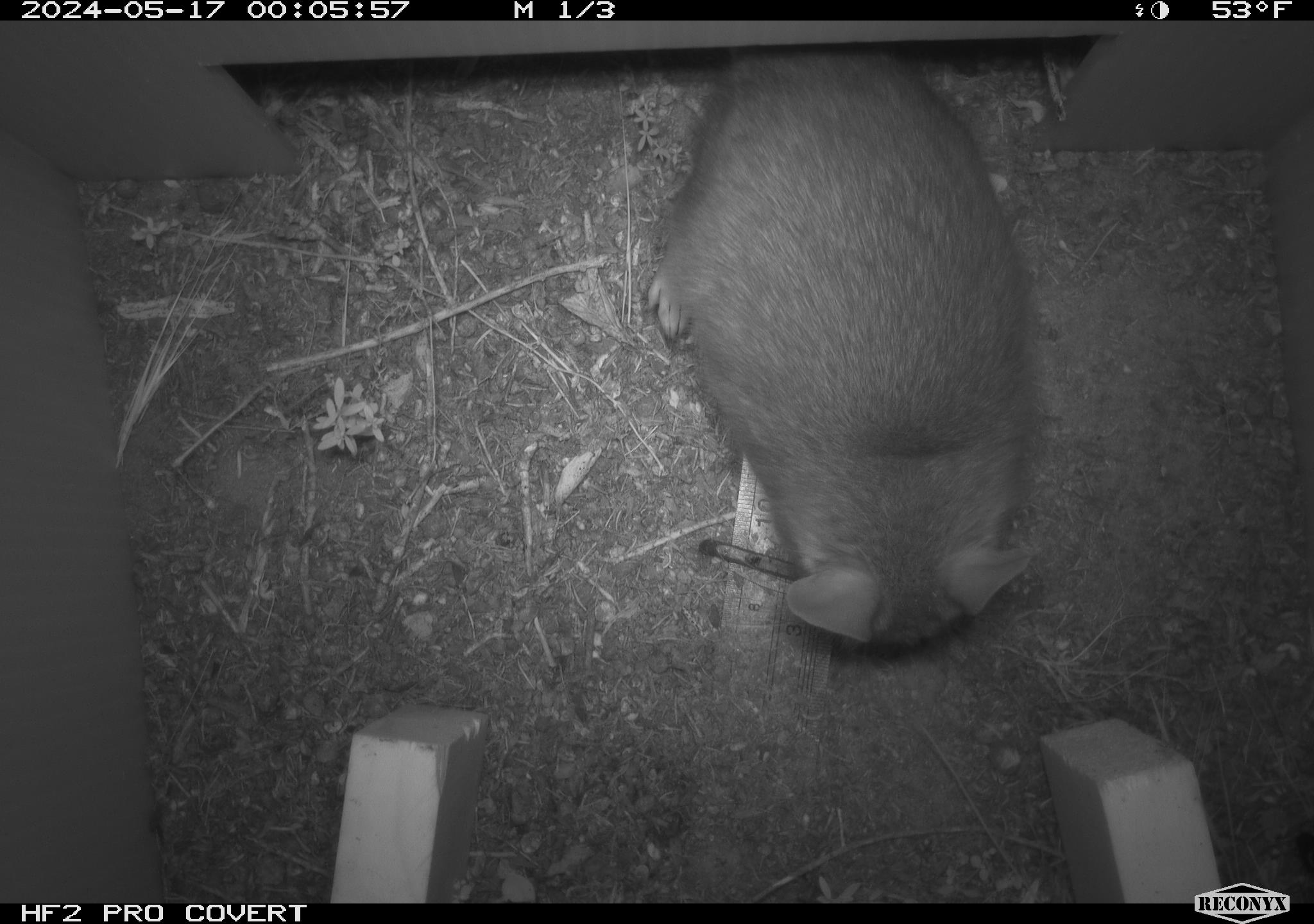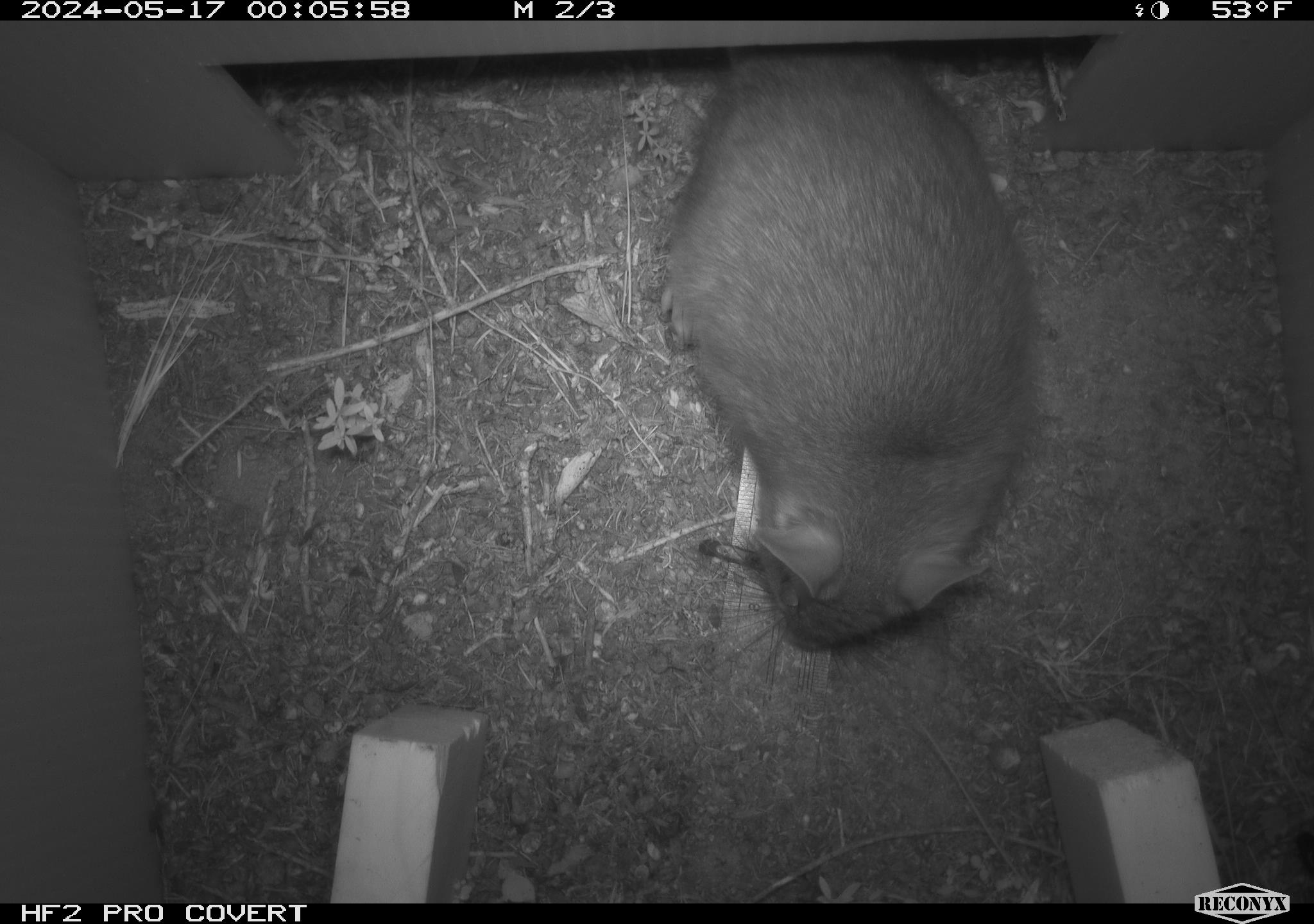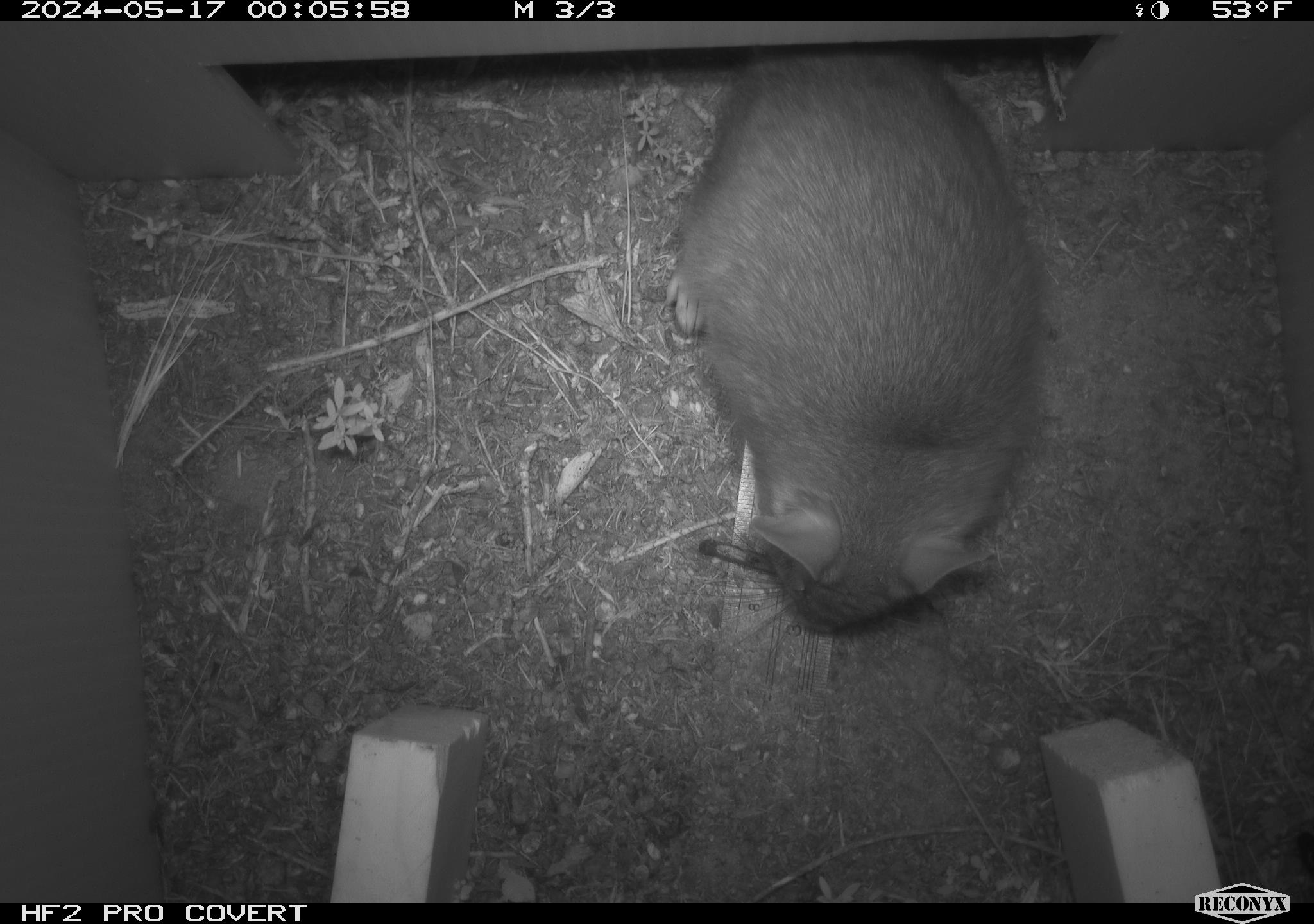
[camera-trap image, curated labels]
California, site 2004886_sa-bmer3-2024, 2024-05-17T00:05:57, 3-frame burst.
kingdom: Animalia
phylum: Chordata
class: Mammalia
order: Rodentia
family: Muridae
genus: Rattus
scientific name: Rattus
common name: rat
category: rattus species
Rattus species (rat) (Rattus).